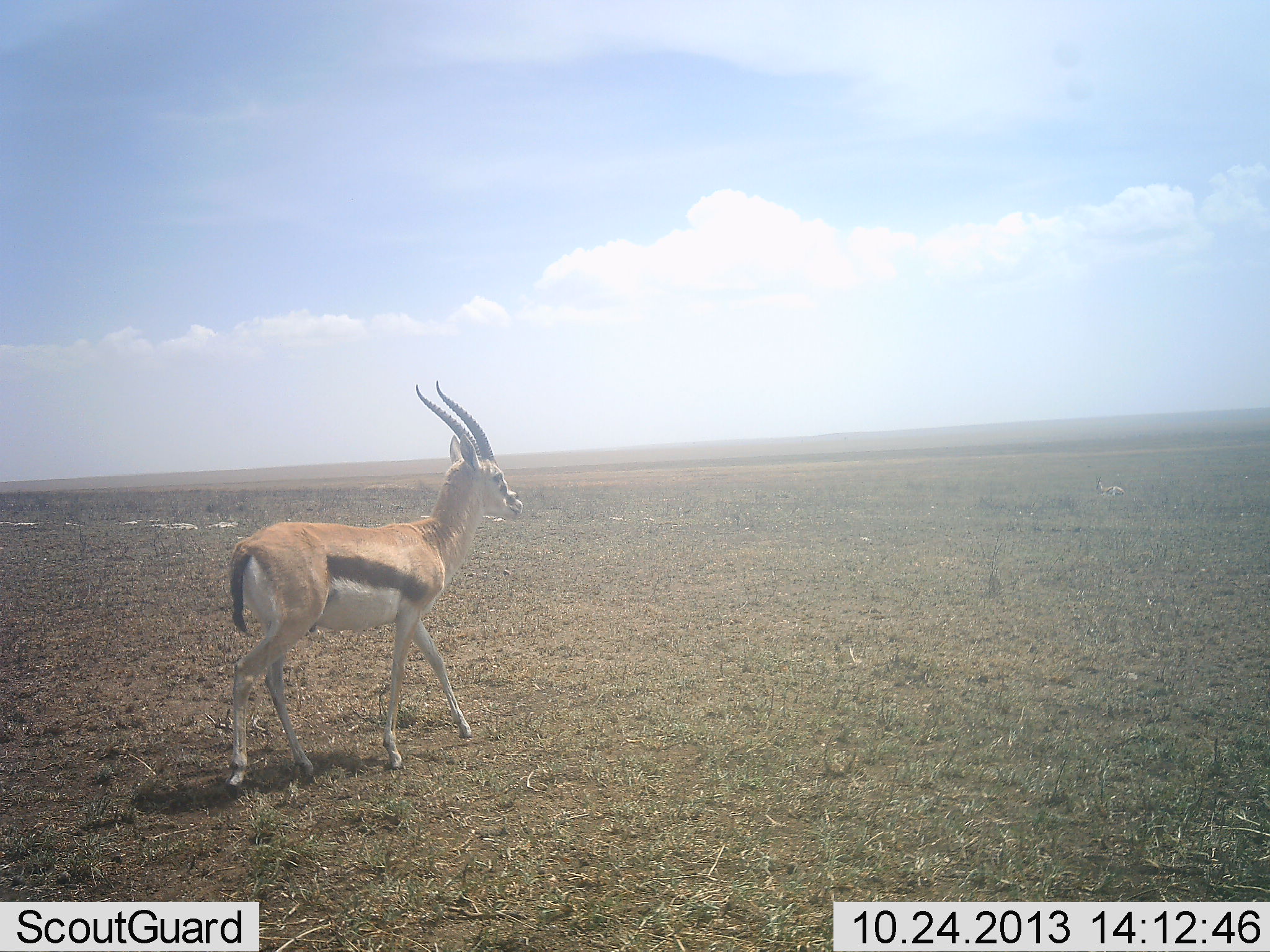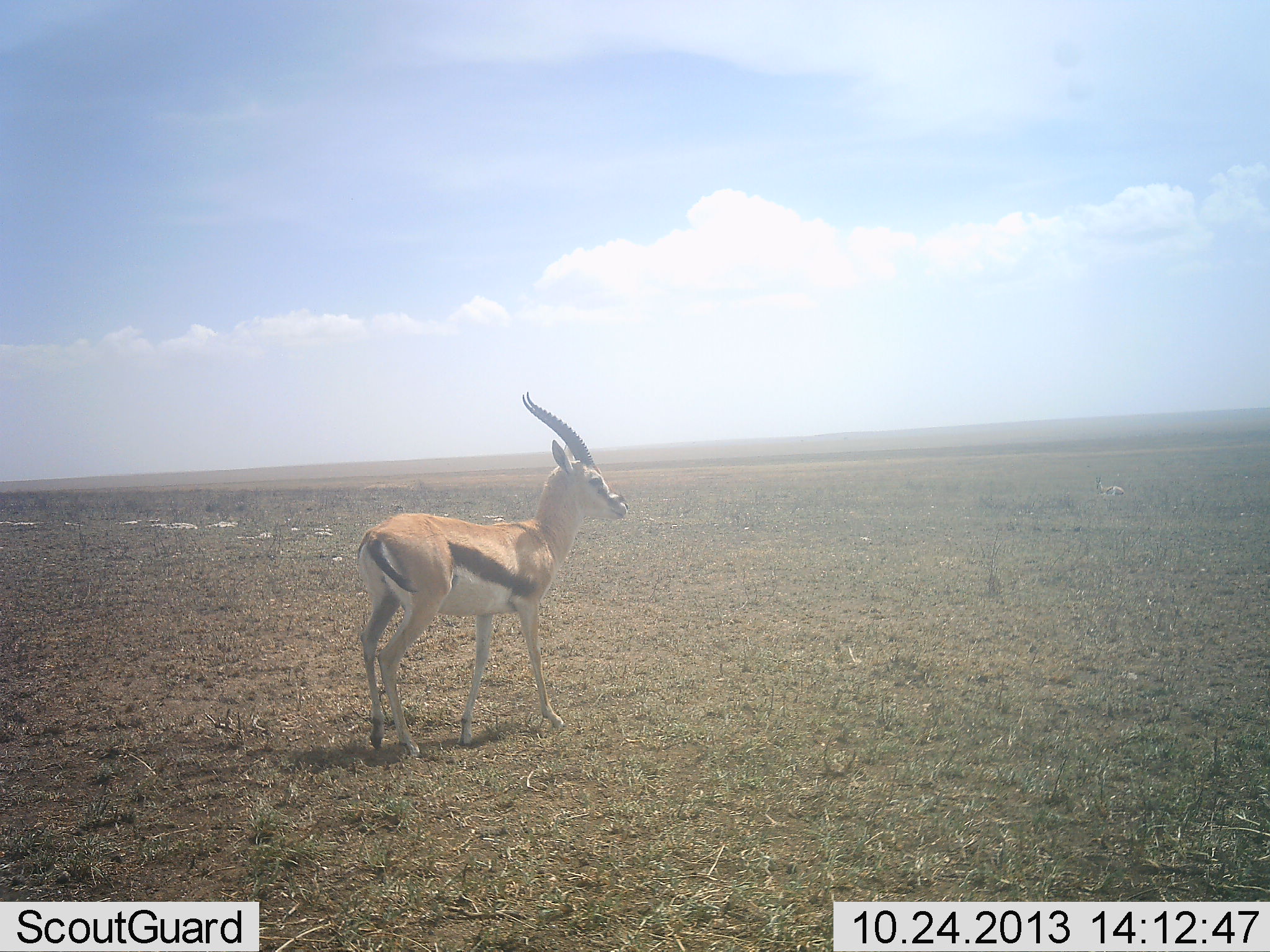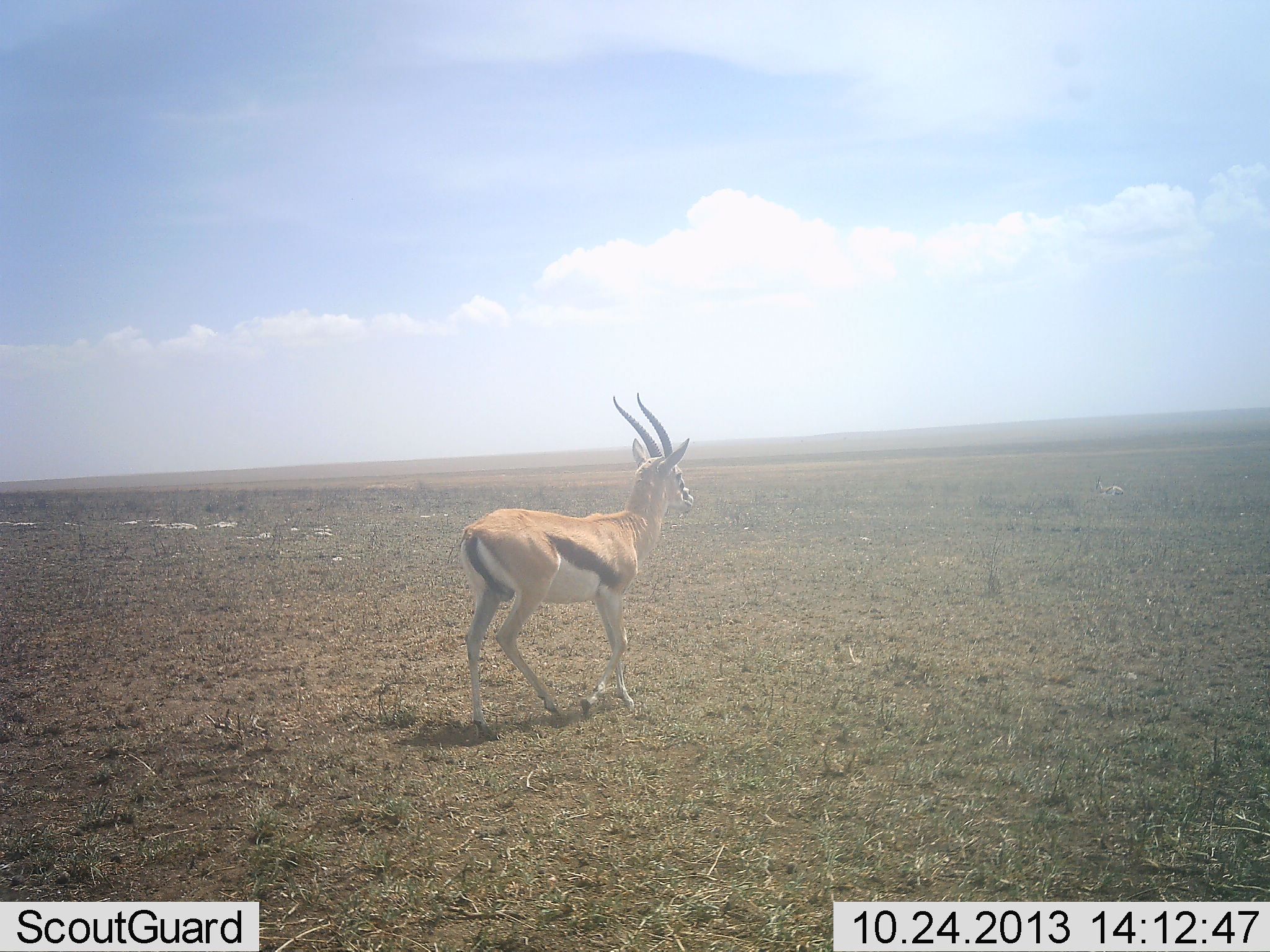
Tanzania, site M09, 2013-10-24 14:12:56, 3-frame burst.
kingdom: Animalia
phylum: Chordata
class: Mammalia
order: Artiodactyla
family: Bovidae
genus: Eudorcas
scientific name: Eudorcas thomsonii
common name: thomson's gazelle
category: gazellethomsons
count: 1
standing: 30%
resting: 13%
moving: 74%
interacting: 0%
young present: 0%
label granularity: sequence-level